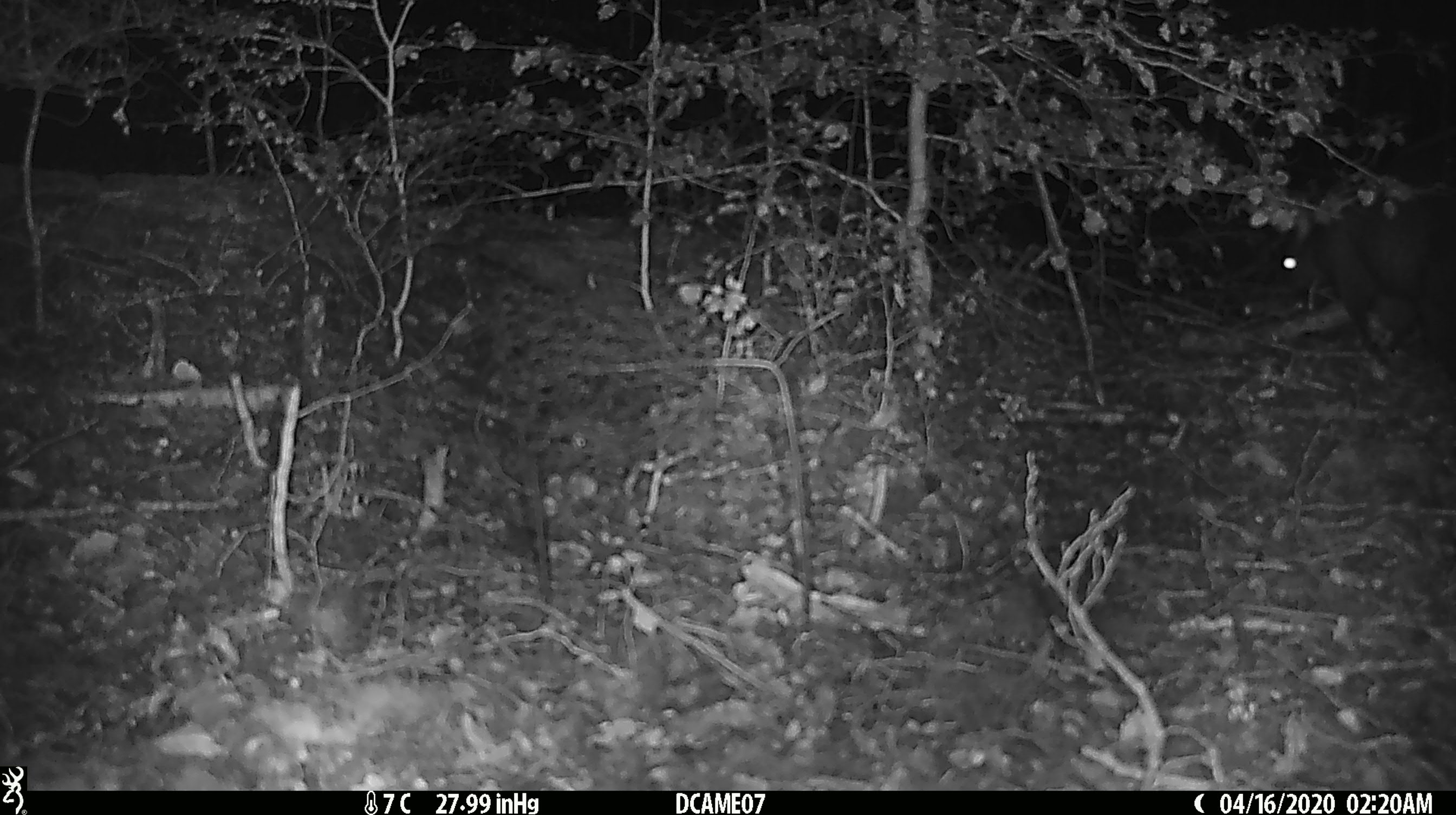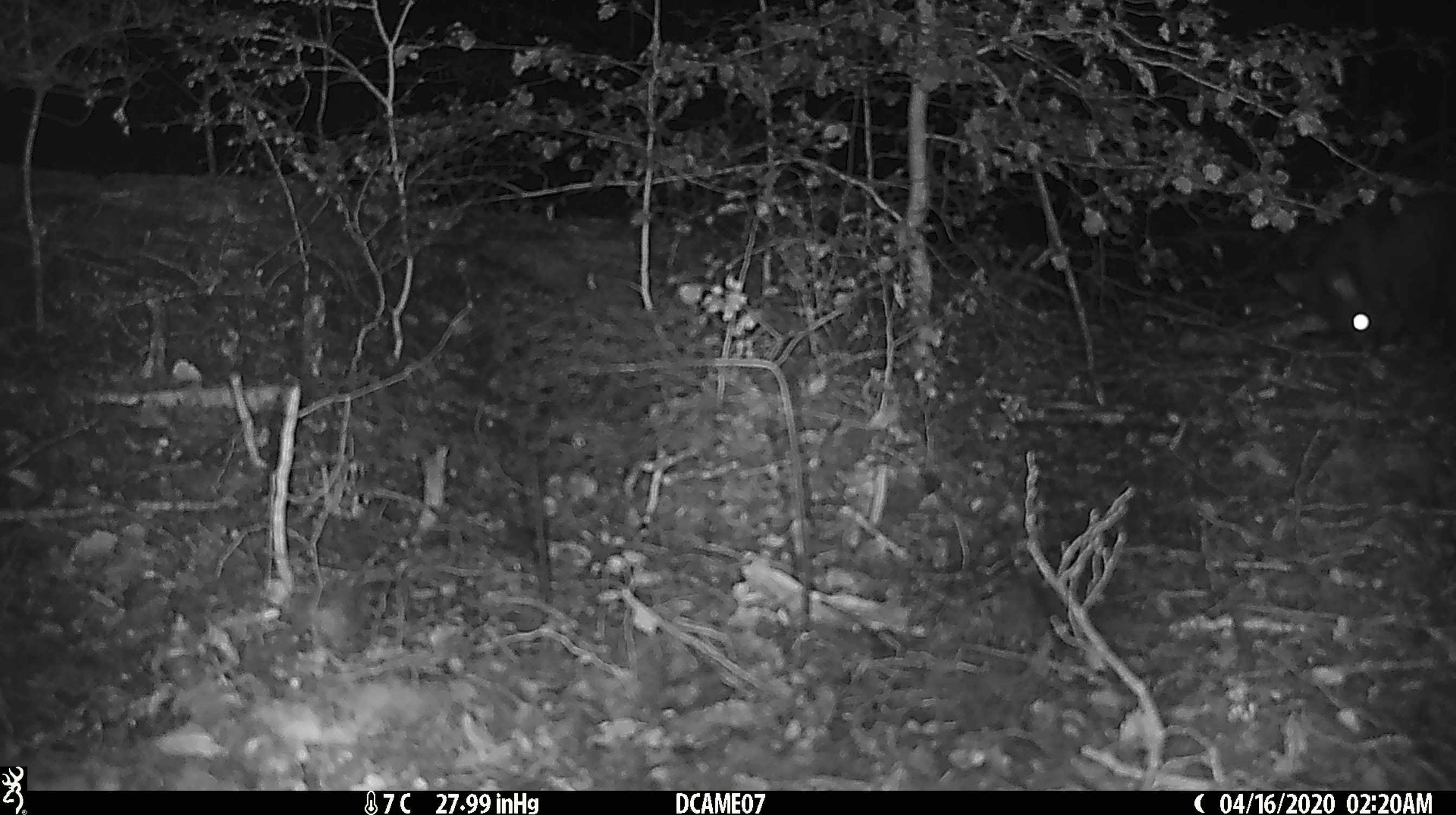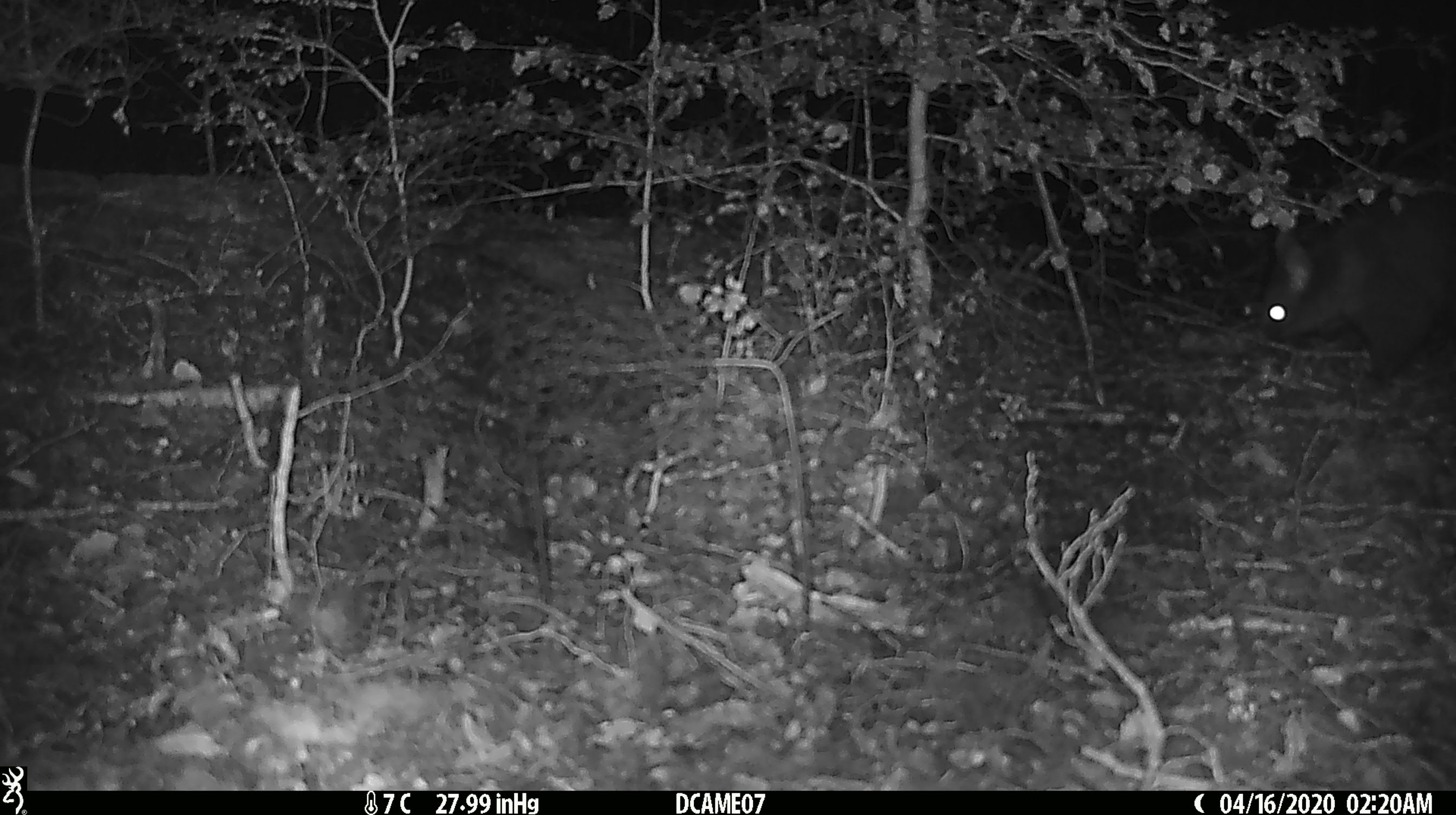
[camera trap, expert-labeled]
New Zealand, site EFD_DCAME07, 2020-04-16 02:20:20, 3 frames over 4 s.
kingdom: Animalia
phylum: Chordata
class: Mammalia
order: Diprotodontia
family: Phalangeridae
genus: Trichosurus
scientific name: Trichosurus vulpecula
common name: common brushtail possum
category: possum